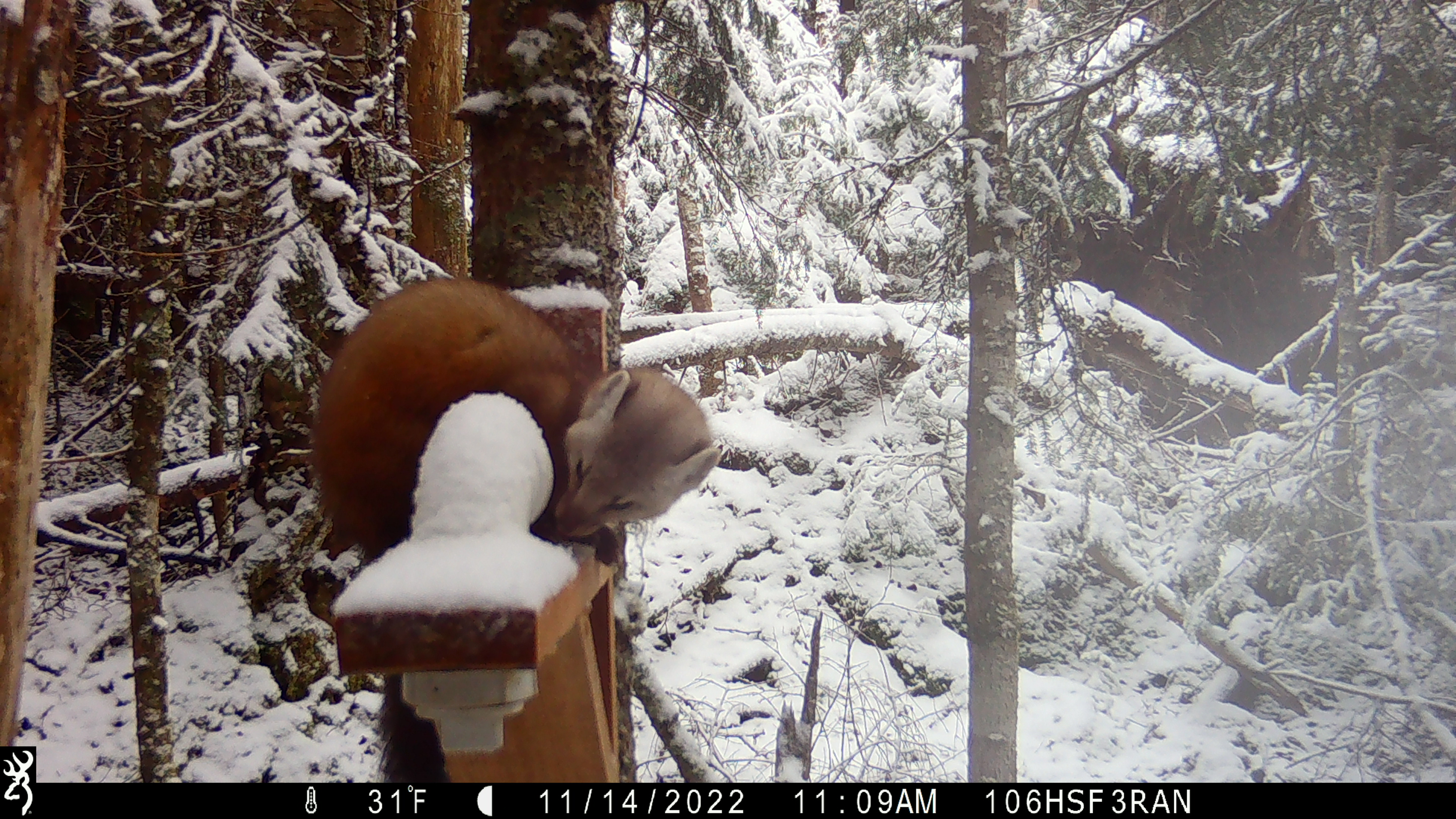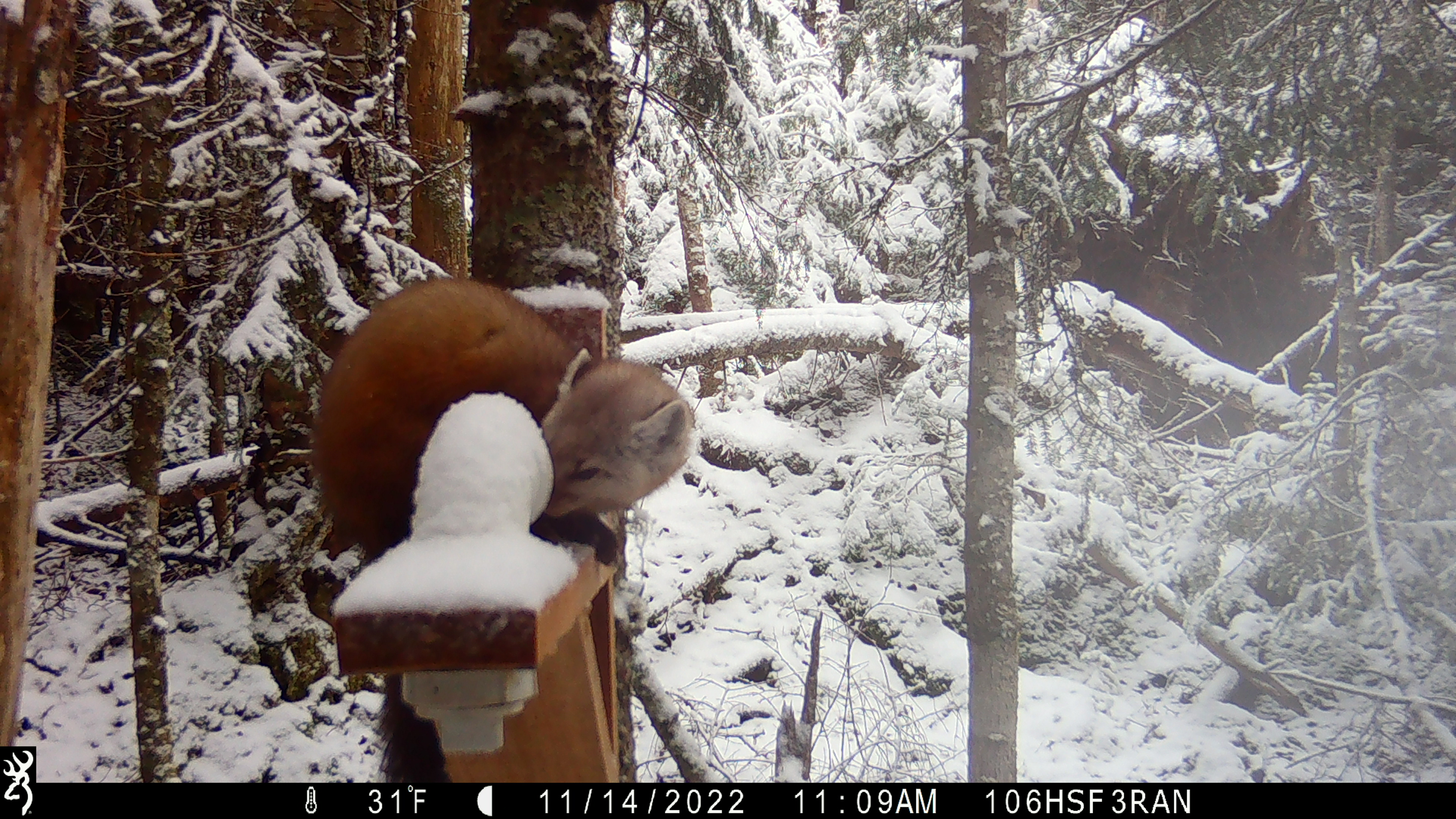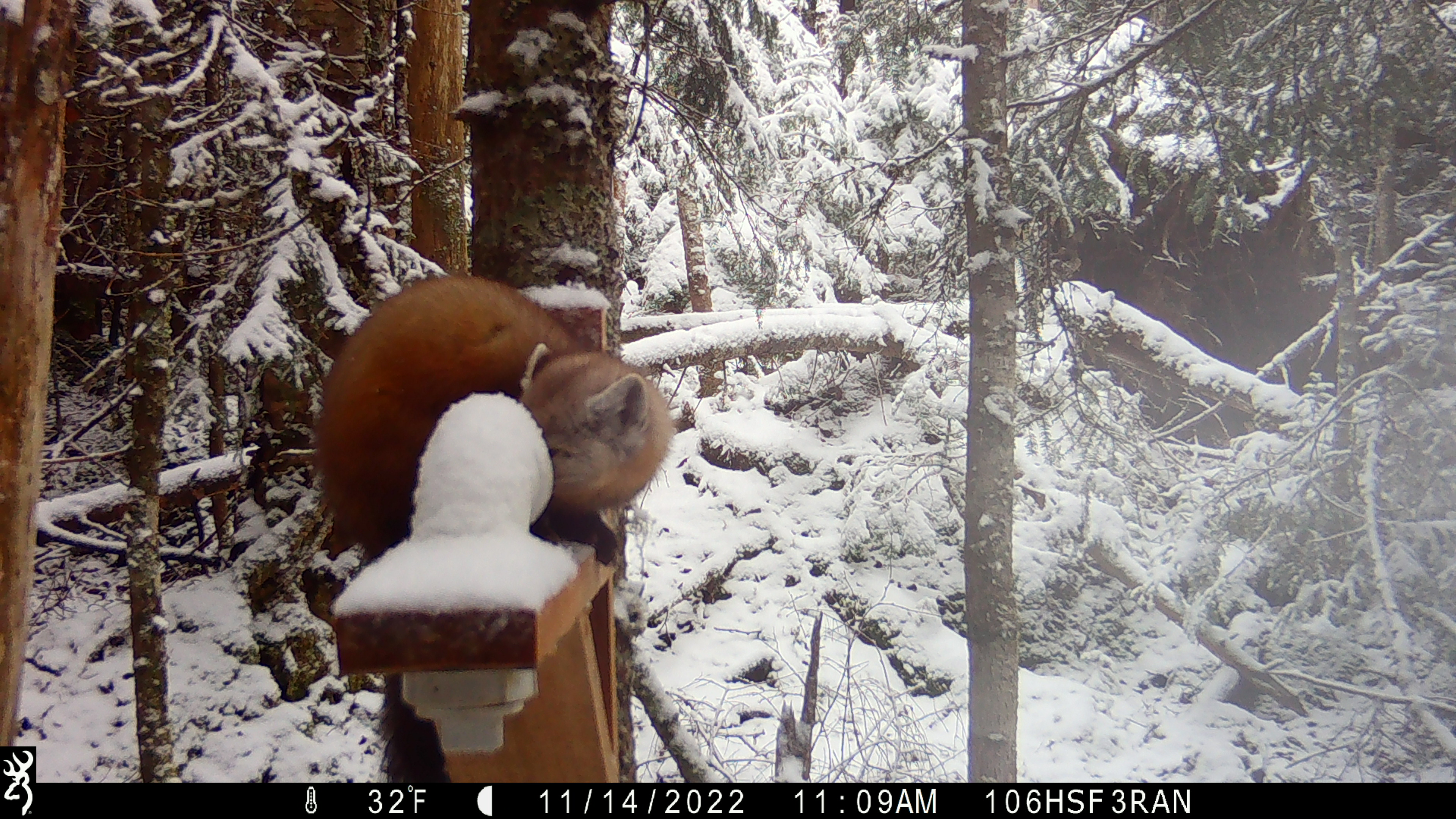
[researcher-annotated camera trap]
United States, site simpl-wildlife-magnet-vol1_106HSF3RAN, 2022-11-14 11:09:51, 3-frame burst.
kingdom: Animalia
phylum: Chordata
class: Mammalia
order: Carnivora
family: Mustelidae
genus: Martes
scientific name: Martes americana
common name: american marten